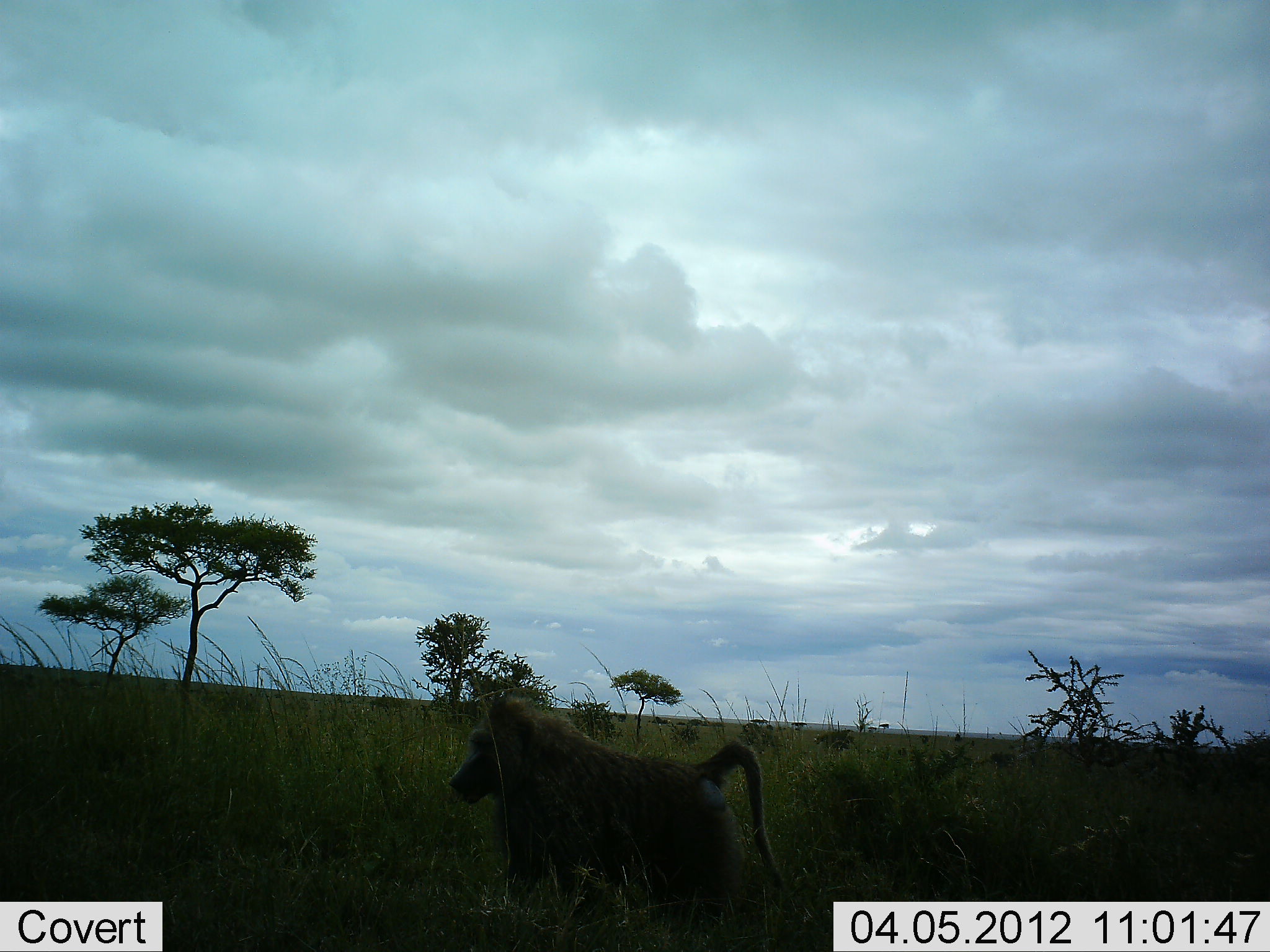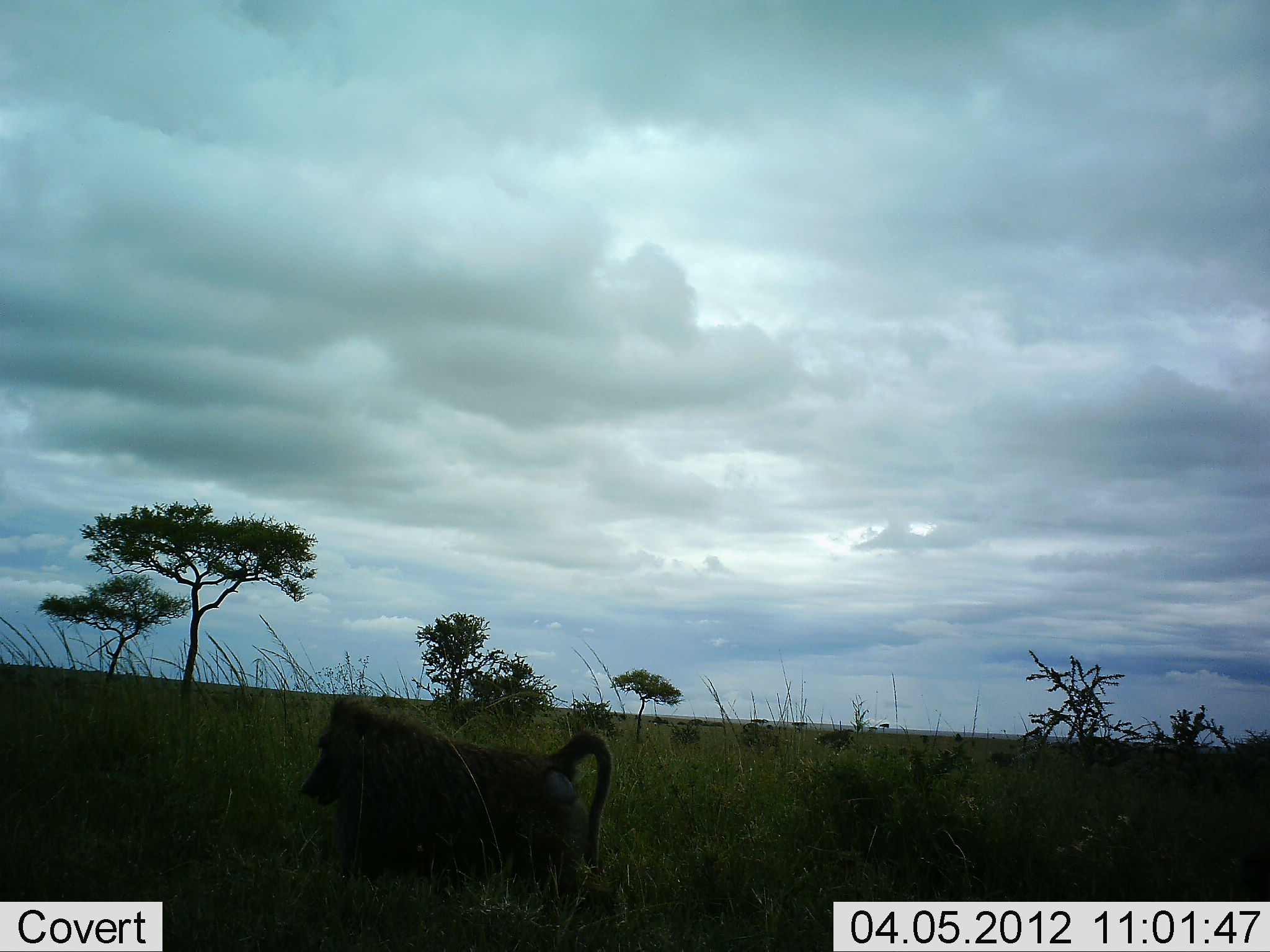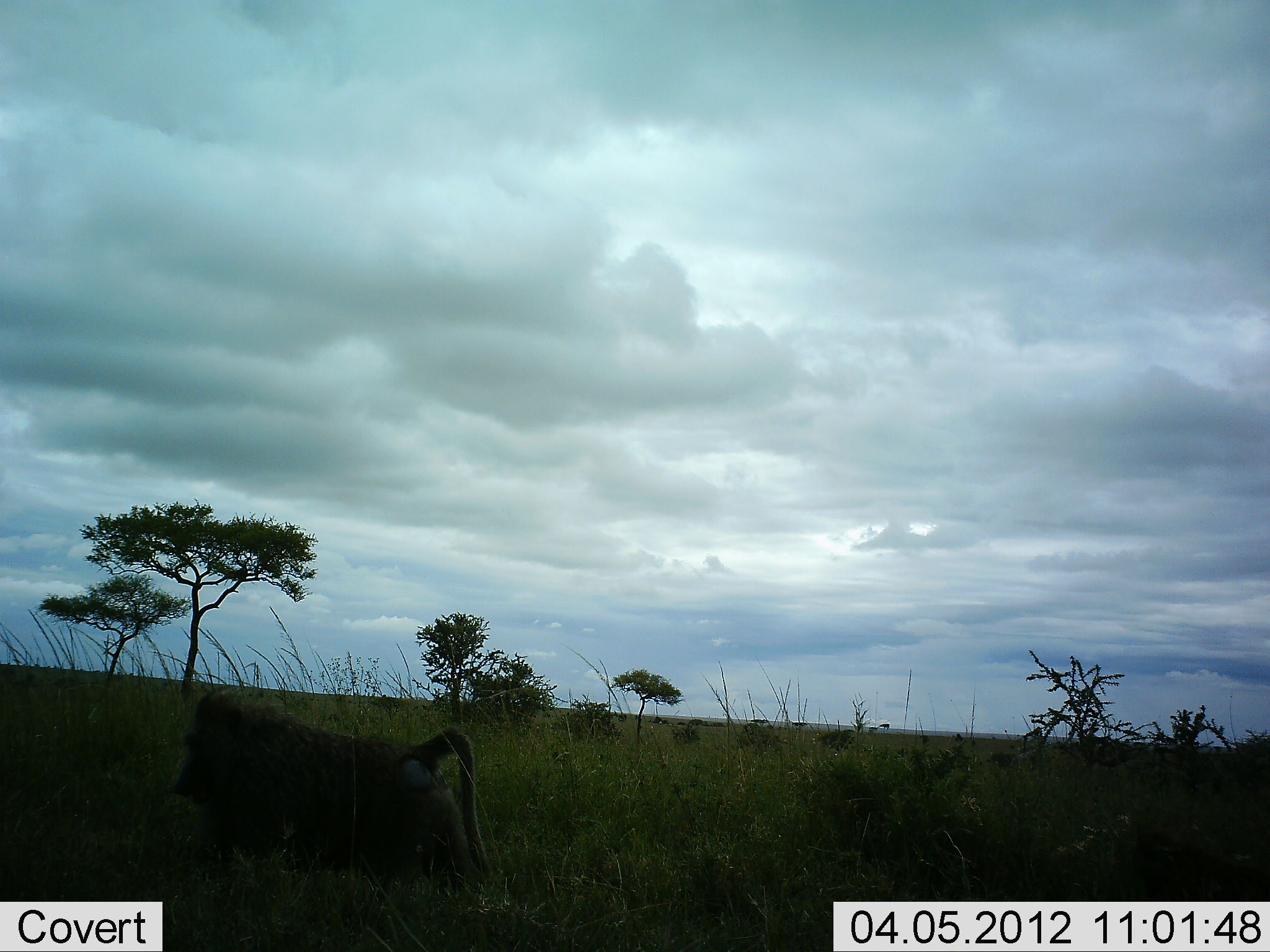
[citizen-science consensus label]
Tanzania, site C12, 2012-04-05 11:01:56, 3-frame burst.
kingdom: Animalia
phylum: Chordata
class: Mammalia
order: Primates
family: Cercopithecidae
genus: Papio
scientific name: Papio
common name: baboon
Baboon (Papio), count 1. Behavior (volunteer vote fractions): standing 6%, resting 0%, moving 100%, interacting 0%. Young present (vote fraction): 0%. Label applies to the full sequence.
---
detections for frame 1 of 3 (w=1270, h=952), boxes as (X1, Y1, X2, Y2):
animal: (444, 687, 785, 925)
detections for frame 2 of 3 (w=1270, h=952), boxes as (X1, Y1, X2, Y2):
animal: (302, 695, 613, 918)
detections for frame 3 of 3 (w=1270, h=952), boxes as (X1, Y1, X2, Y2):
animal: (175, 687, 491, 917)